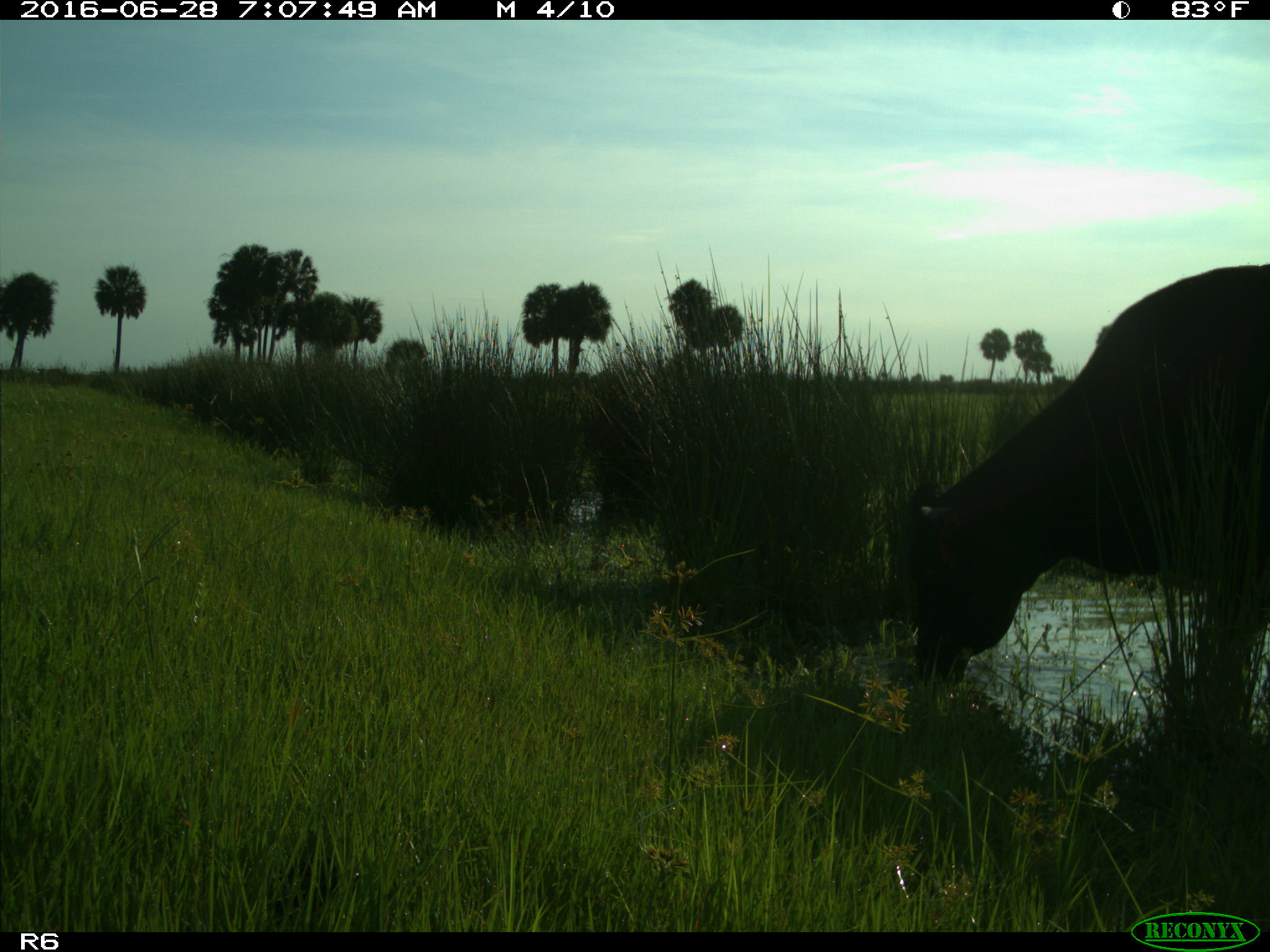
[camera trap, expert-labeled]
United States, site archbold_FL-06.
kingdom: Animalia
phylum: Chordata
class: Mammalia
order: Artiodactyla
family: Bovidae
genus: Bos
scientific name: Bos taurus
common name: domestic cow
Bos taurus (domestic cow).